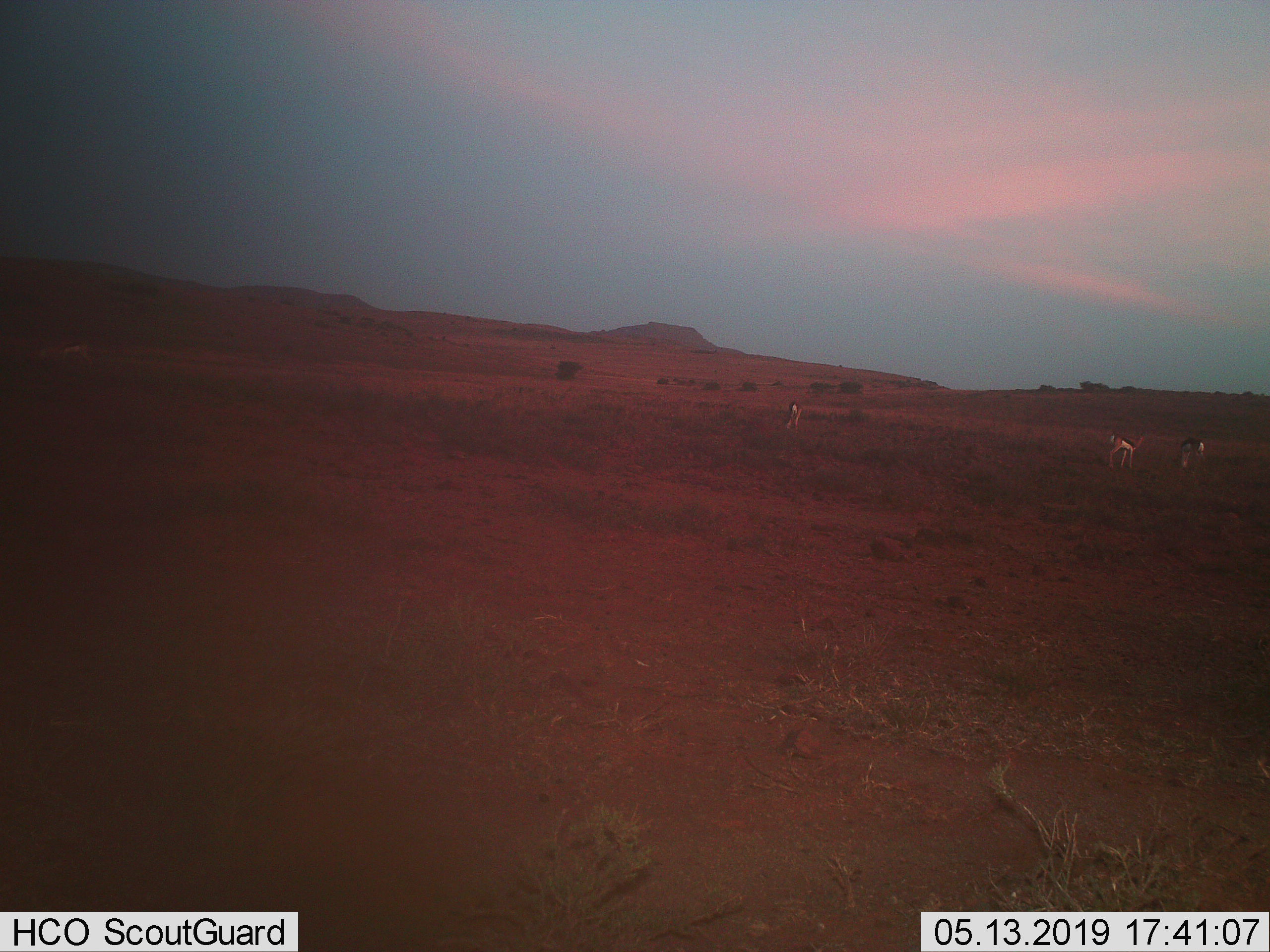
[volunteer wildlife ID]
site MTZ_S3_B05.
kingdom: Animalia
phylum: Chordata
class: Mammalia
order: Artiodactyla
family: Bovidae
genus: Antidorcas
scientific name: Antidorcas marsupialis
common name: springbok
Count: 3.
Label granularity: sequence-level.